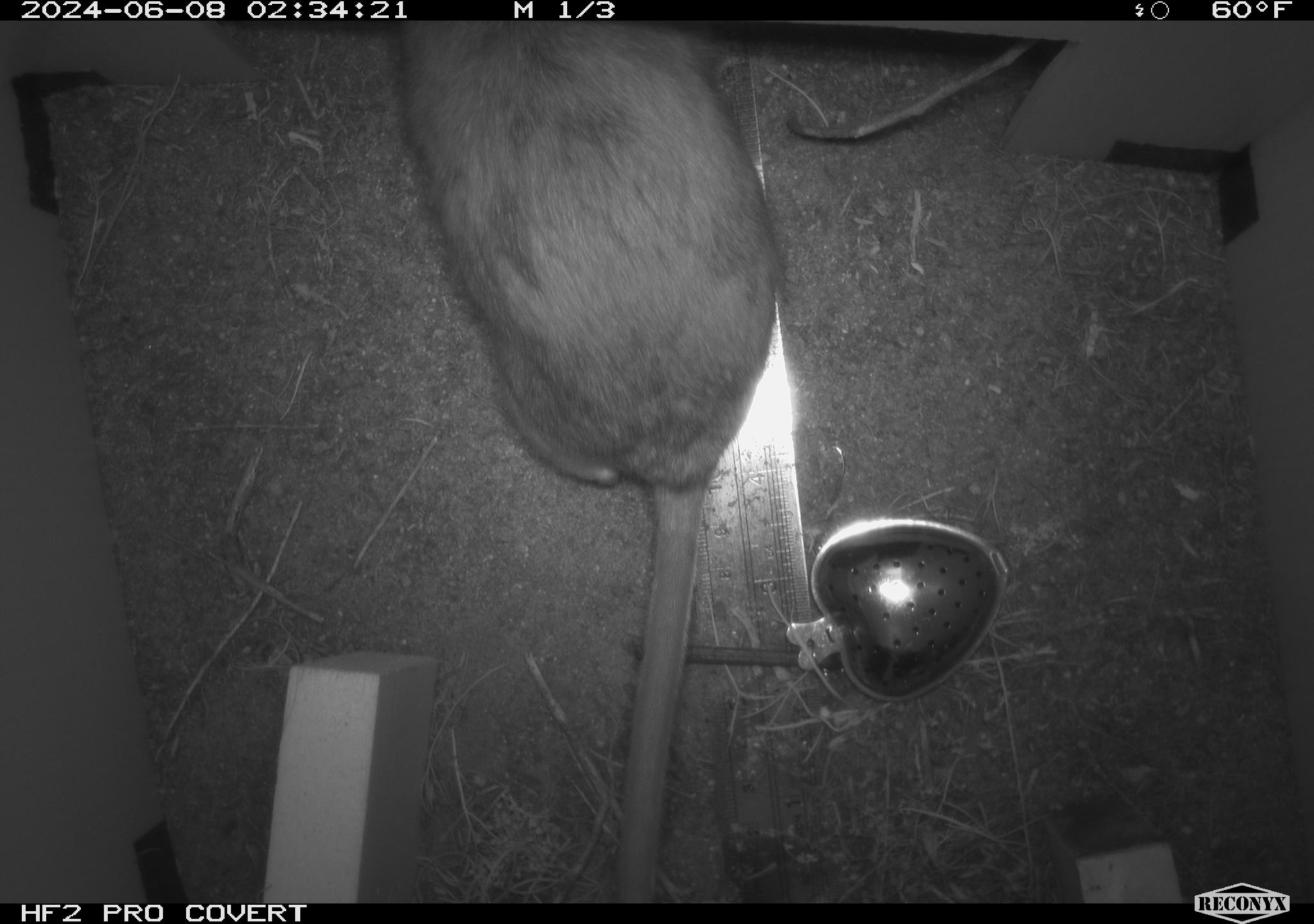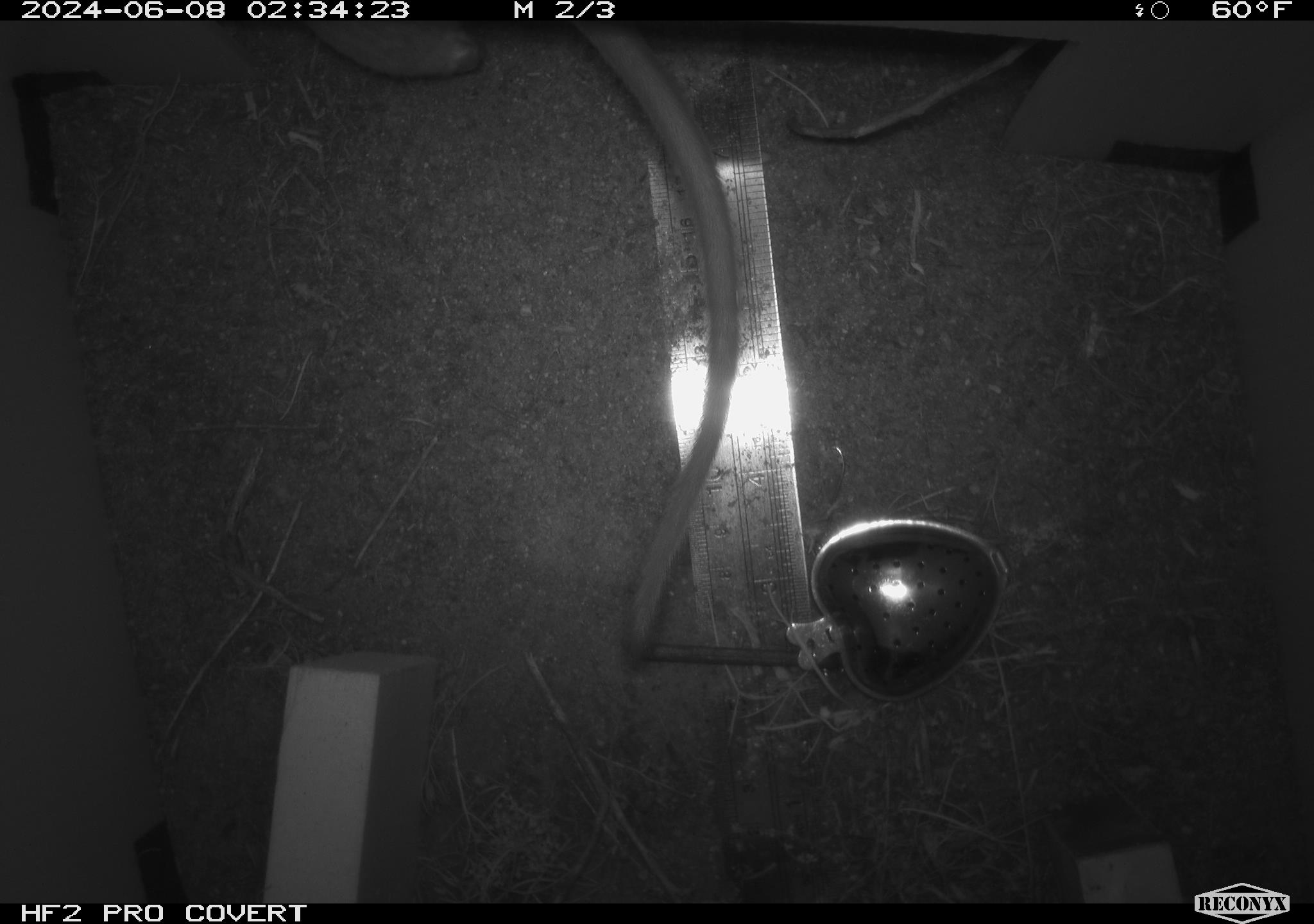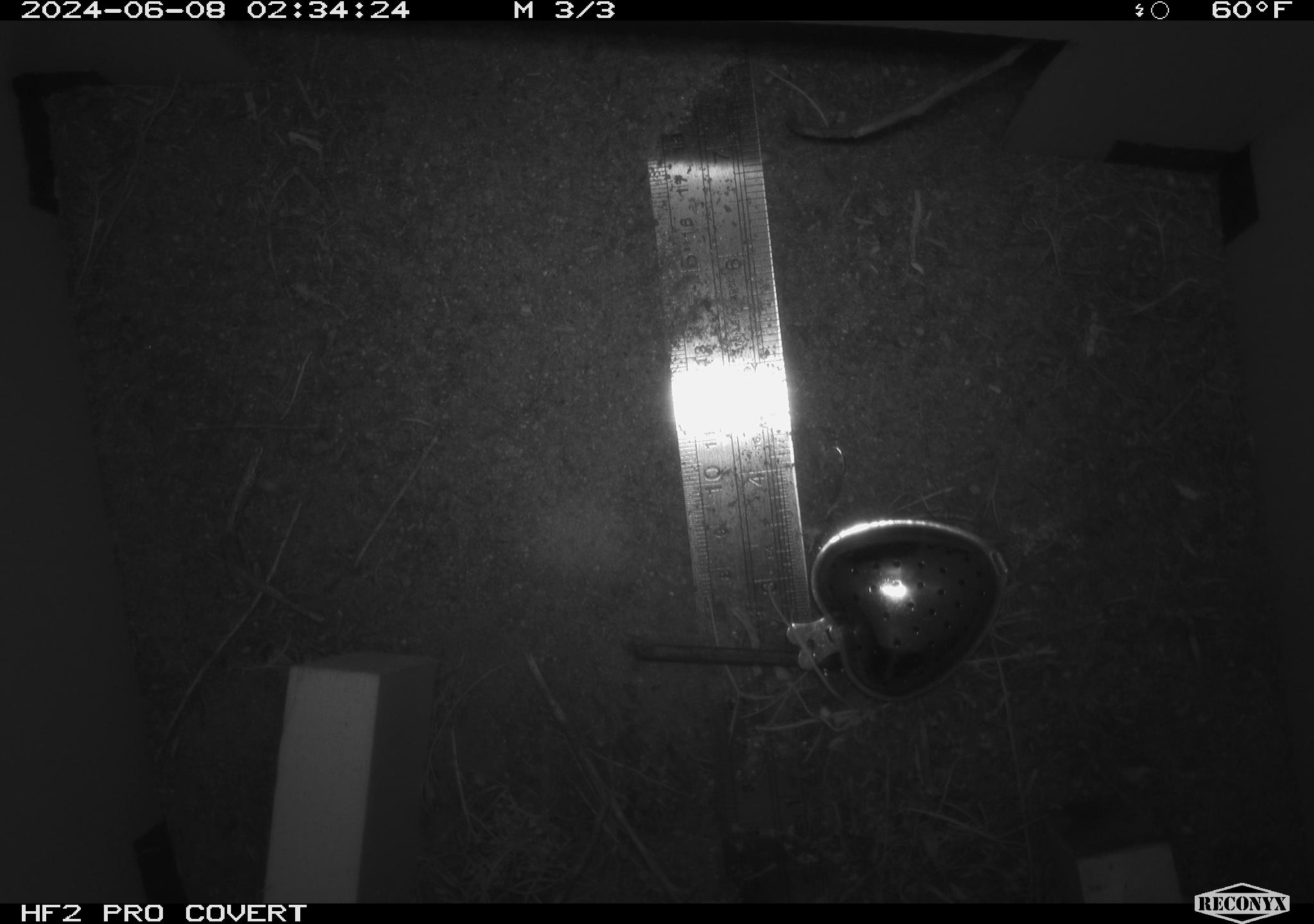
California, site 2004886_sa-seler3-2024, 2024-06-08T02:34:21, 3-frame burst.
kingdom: Animalia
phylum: Chordata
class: Mammalia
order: Rodentia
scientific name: Rodentia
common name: woodrat or rat or mouse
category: woodrat or rat or mouse species